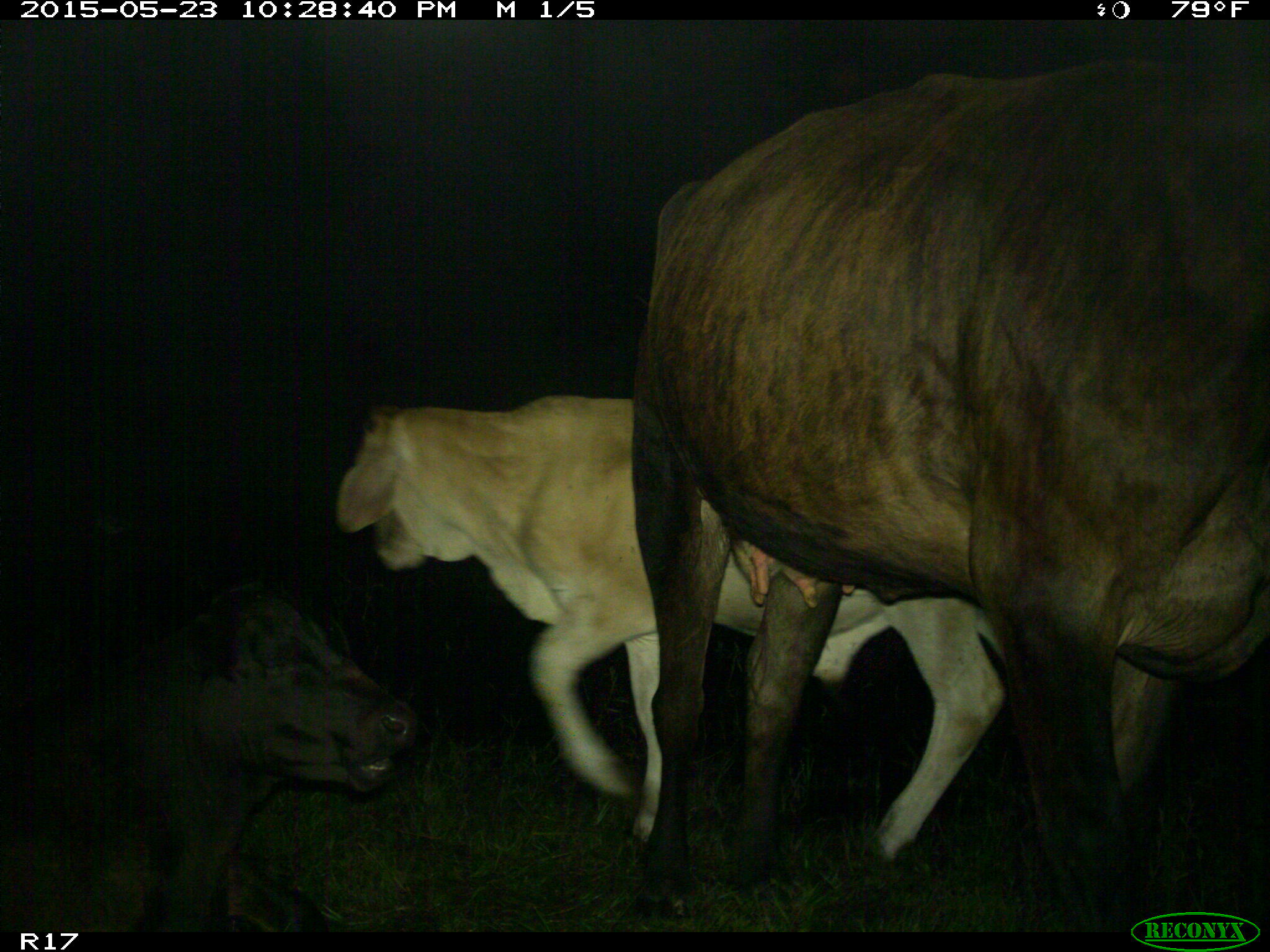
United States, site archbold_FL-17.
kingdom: Animalia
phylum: Chordata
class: Mammalia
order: Artiodactyla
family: Bovidae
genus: Bos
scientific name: Bos taurus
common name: domestic cow